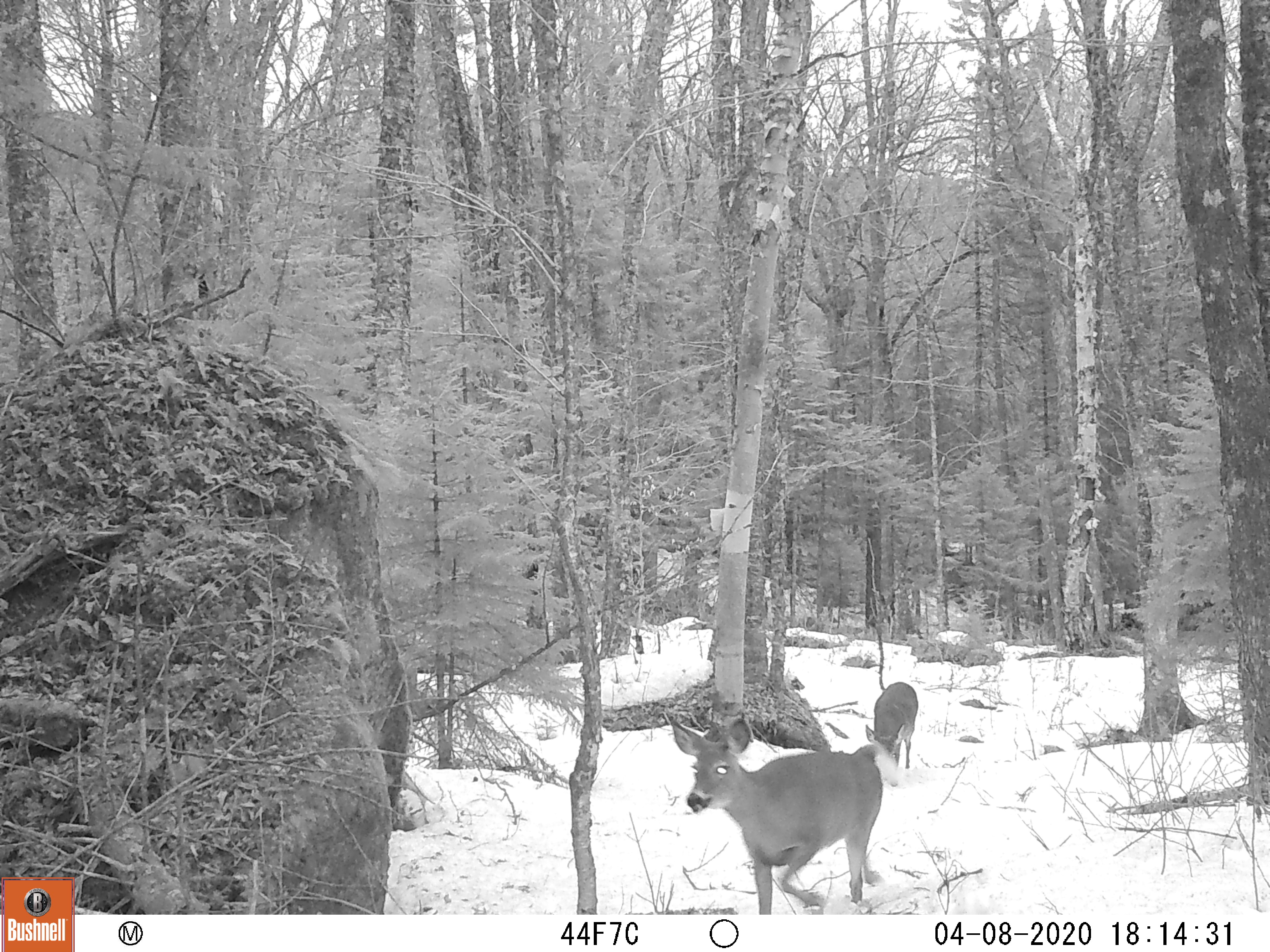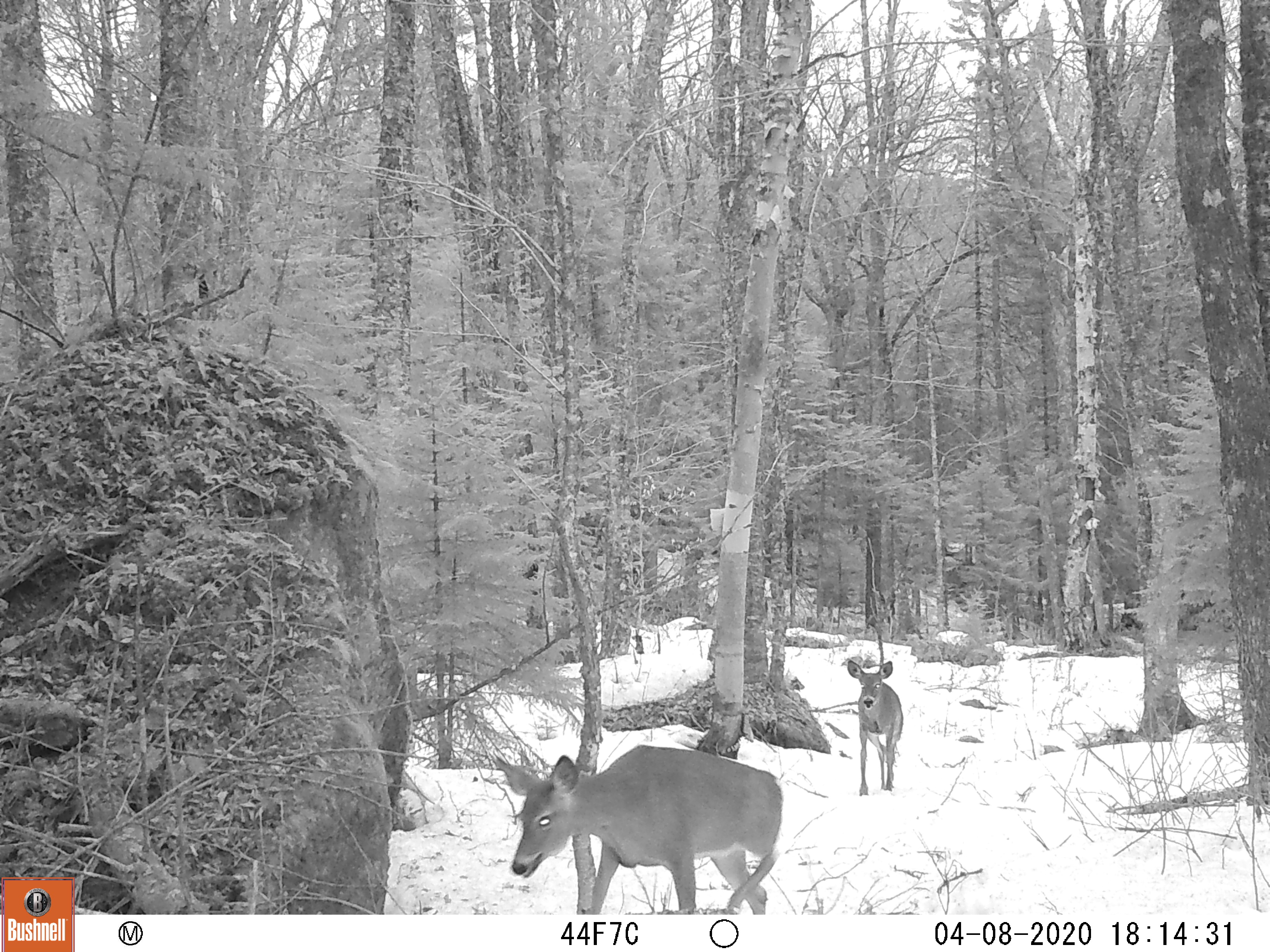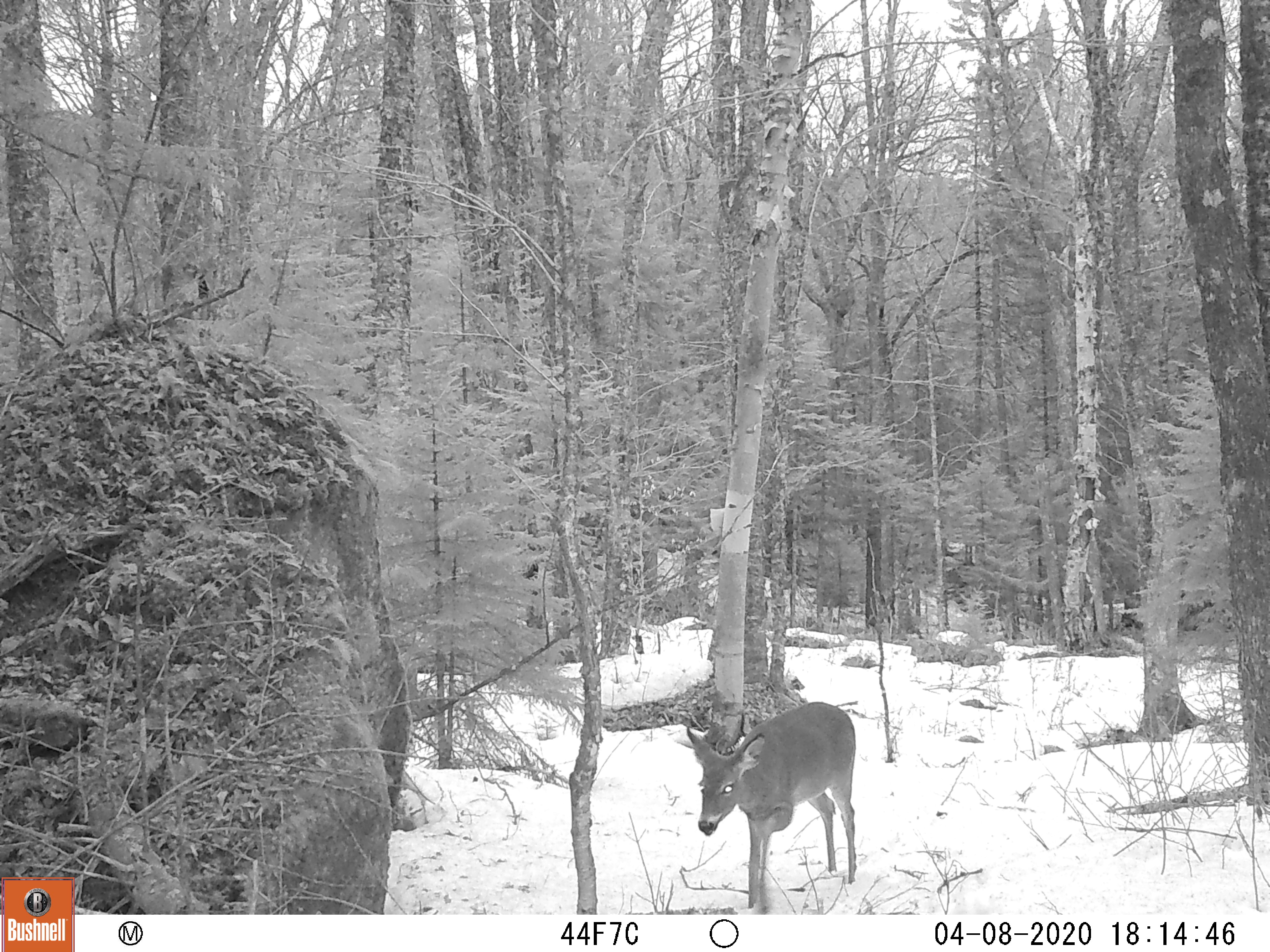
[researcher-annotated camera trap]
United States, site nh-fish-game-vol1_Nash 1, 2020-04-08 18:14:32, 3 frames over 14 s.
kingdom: Animalia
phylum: Chordata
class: Mammalia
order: Artiodactyla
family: Cervidae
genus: Odocoileus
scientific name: Odocoileus virginianus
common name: white-tailed deer